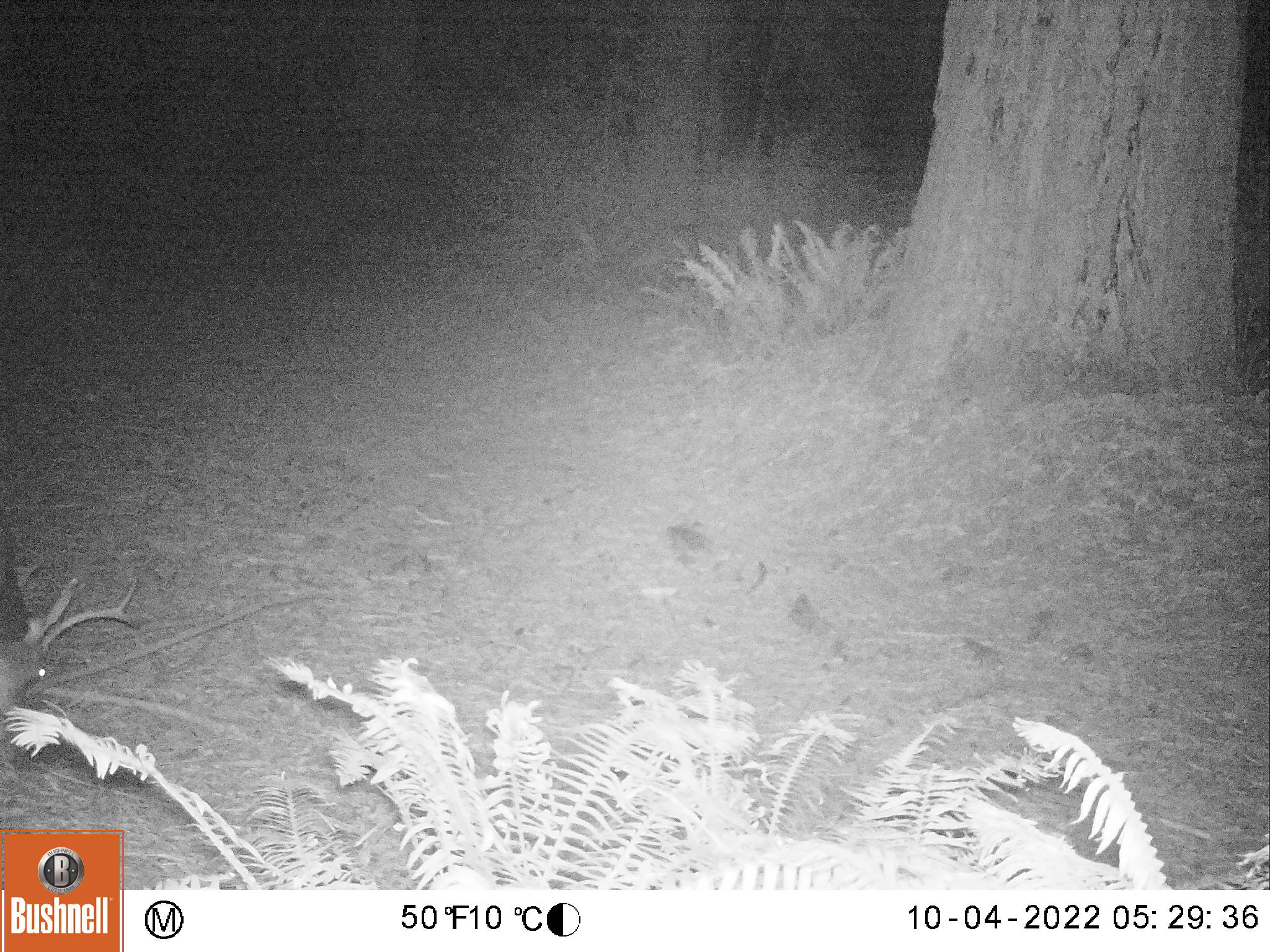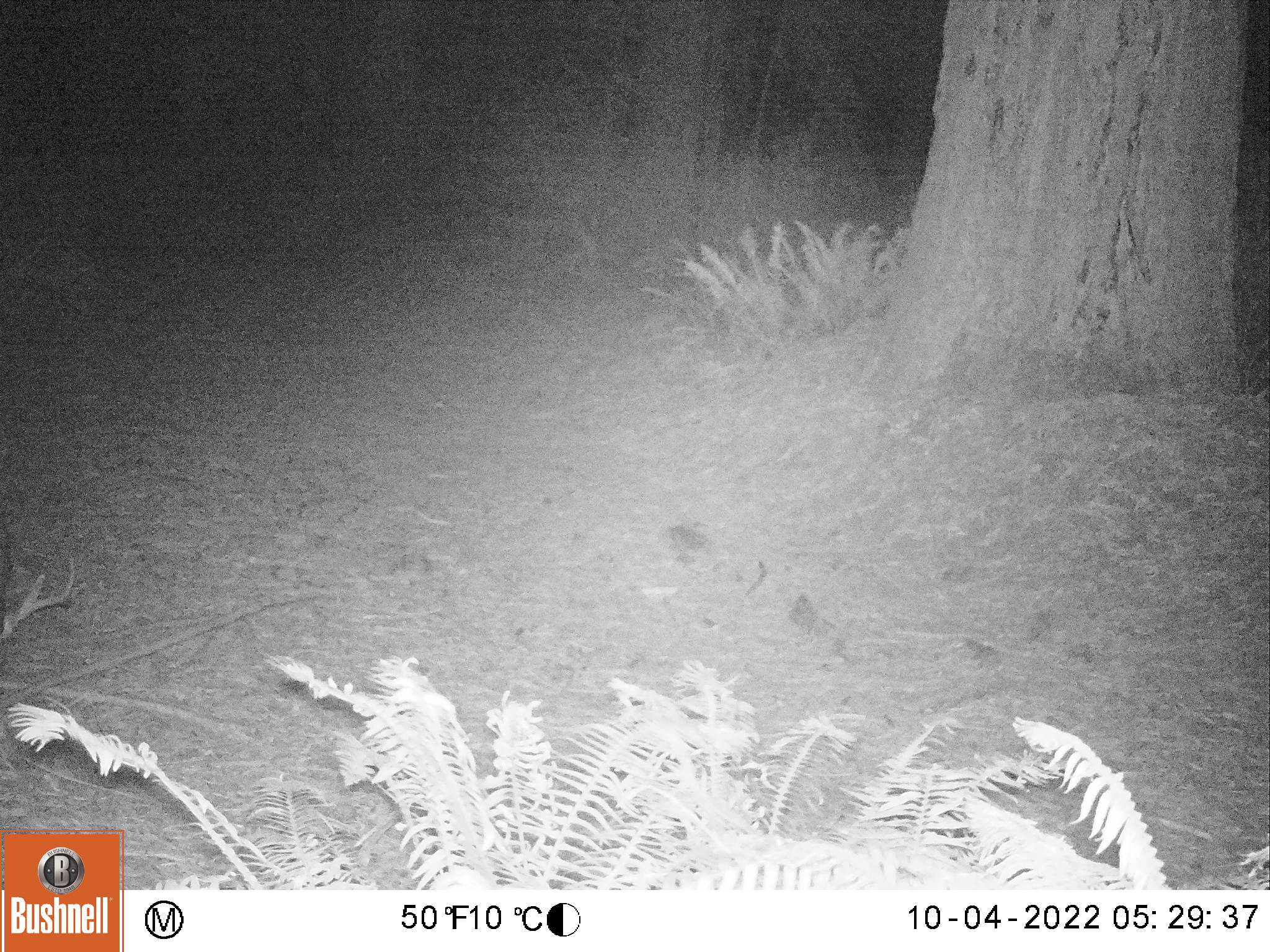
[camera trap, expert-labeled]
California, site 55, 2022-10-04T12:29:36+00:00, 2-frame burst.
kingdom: Animalia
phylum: Chordata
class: Mammalia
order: Artiodactyla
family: Cervidae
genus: Odocoileus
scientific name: Odocoileus hemionus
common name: mule deer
Mule deer (Odocoileus hemionus).